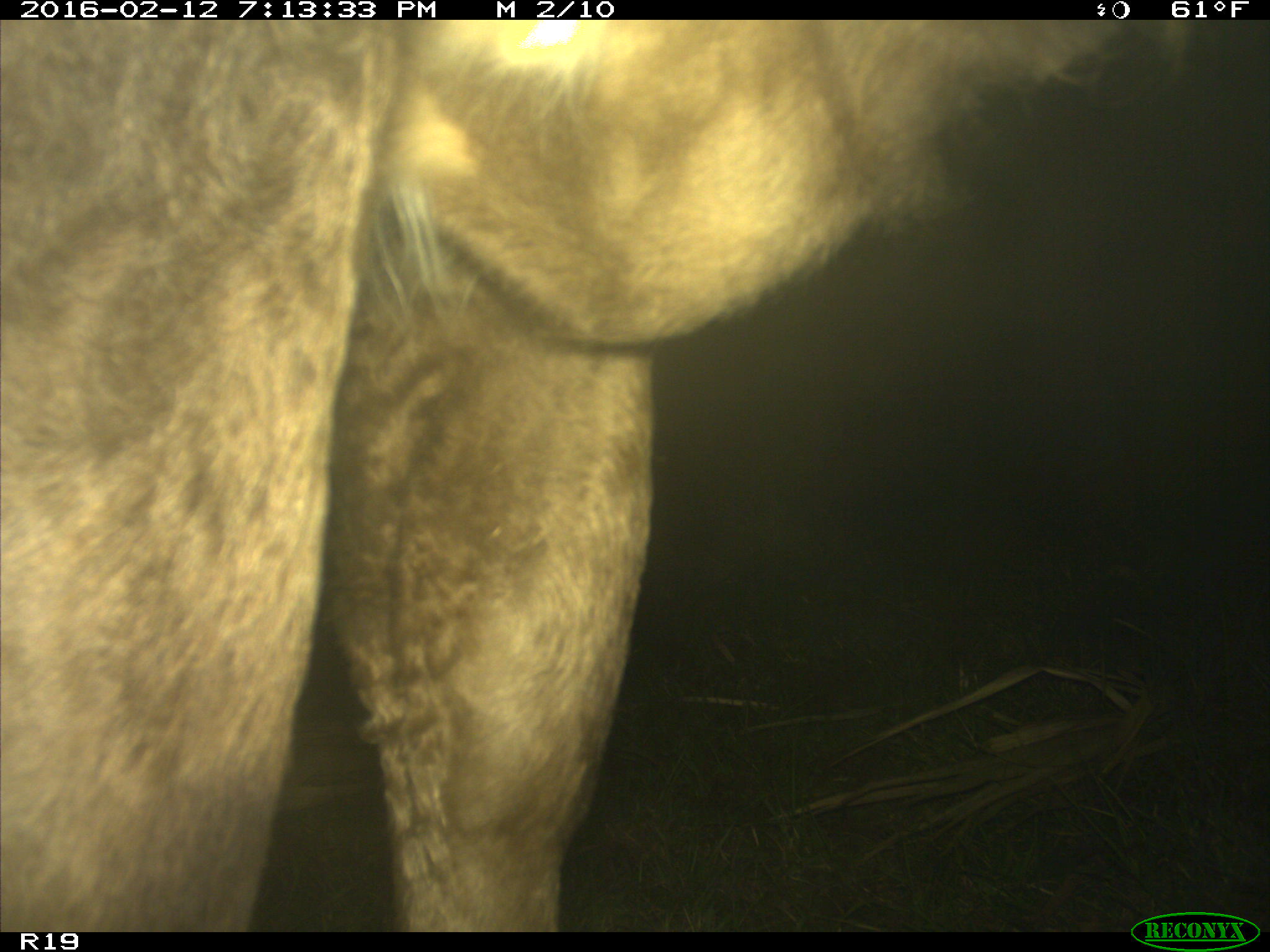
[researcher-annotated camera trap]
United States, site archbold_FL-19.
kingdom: Animalia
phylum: Chordata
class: Mammalia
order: Artiodactyla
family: Bovidae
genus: Bos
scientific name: Bos taurus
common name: domestic cow